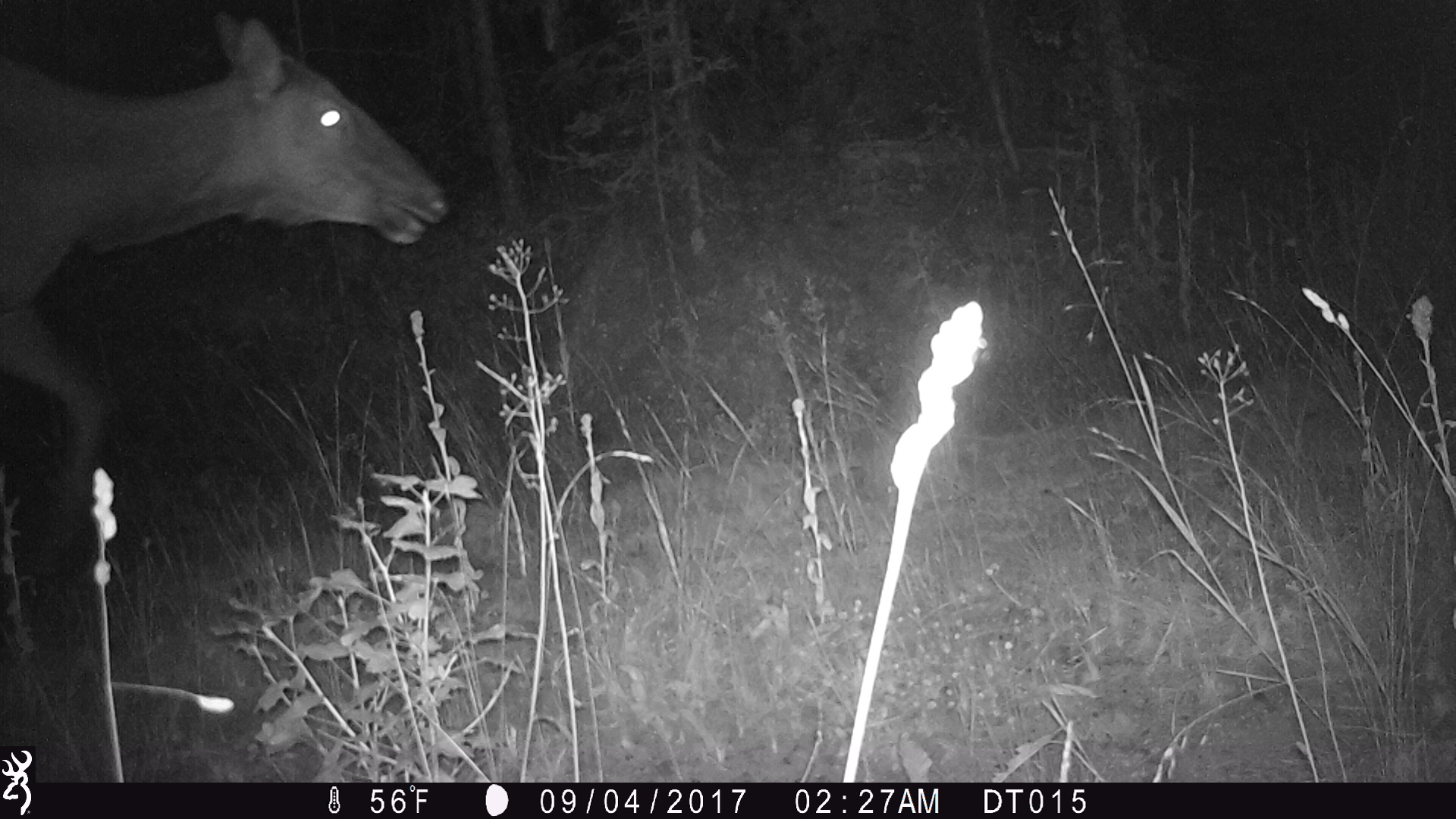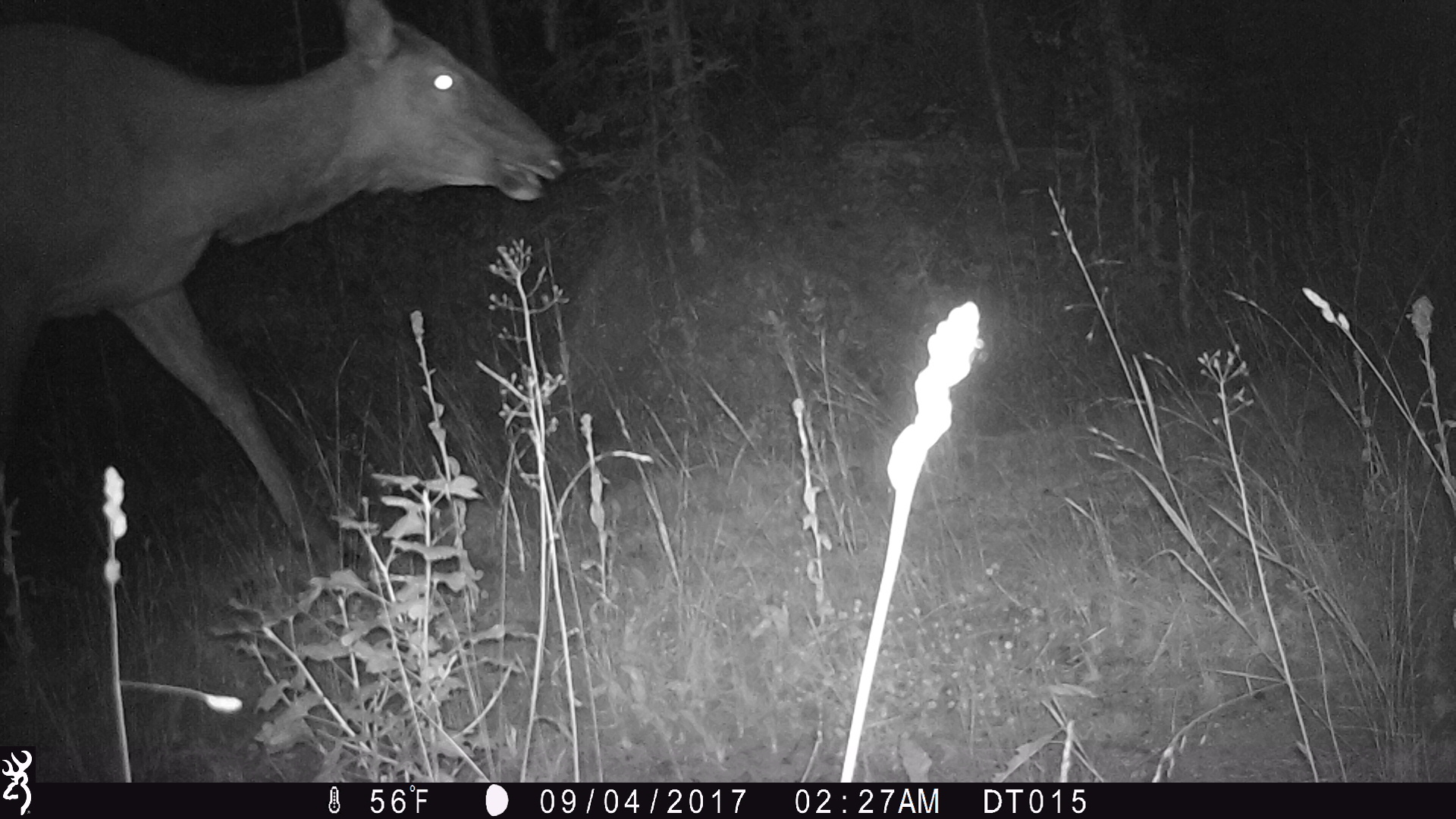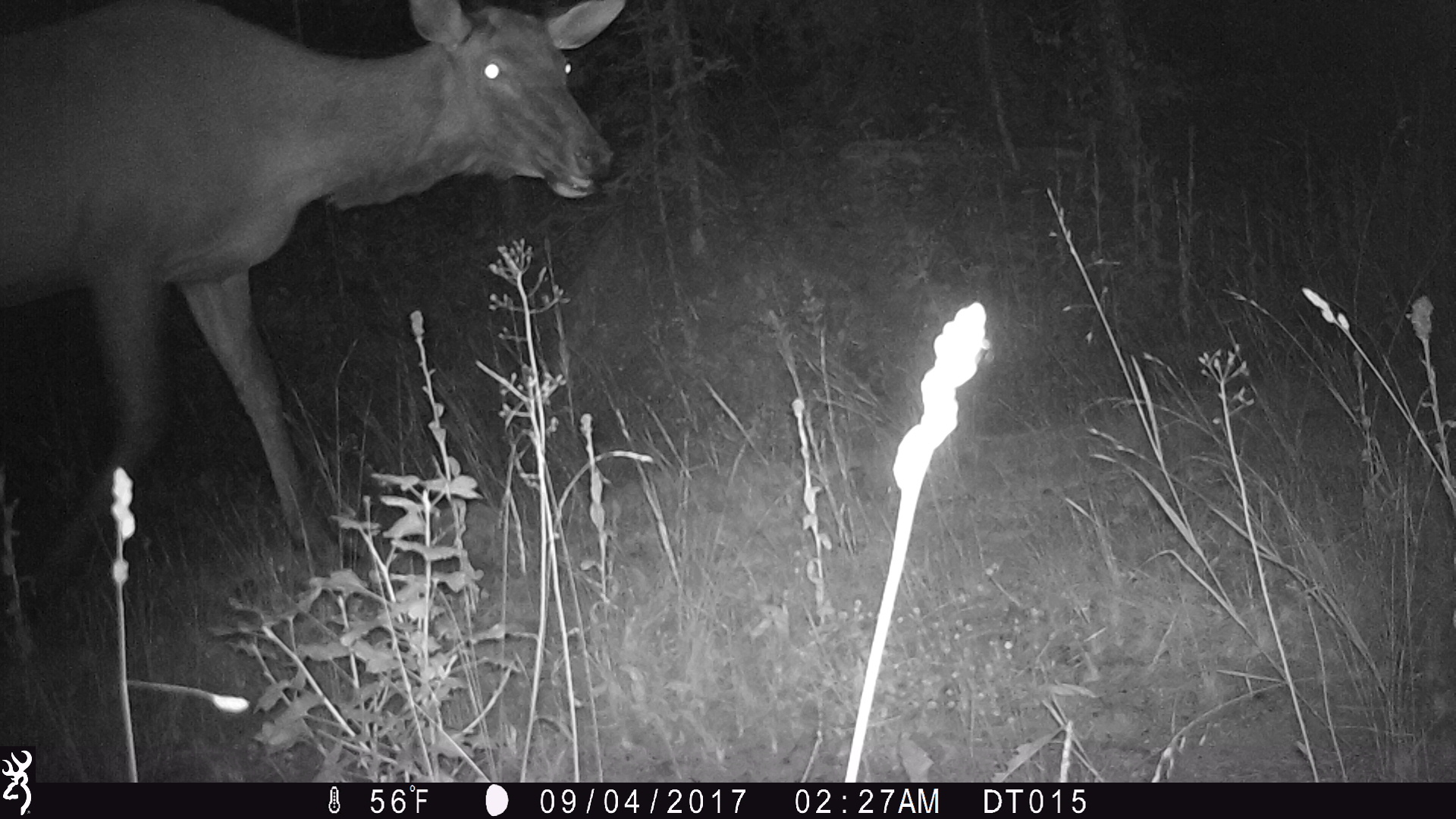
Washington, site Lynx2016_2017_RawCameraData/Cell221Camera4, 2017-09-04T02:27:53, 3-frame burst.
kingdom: Animalia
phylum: Chordata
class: Mammalia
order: Artiodactyla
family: Cervidae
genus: Cervus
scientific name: Cervus canadensis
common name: elk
Cervus canadensis (elk). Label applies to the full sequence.